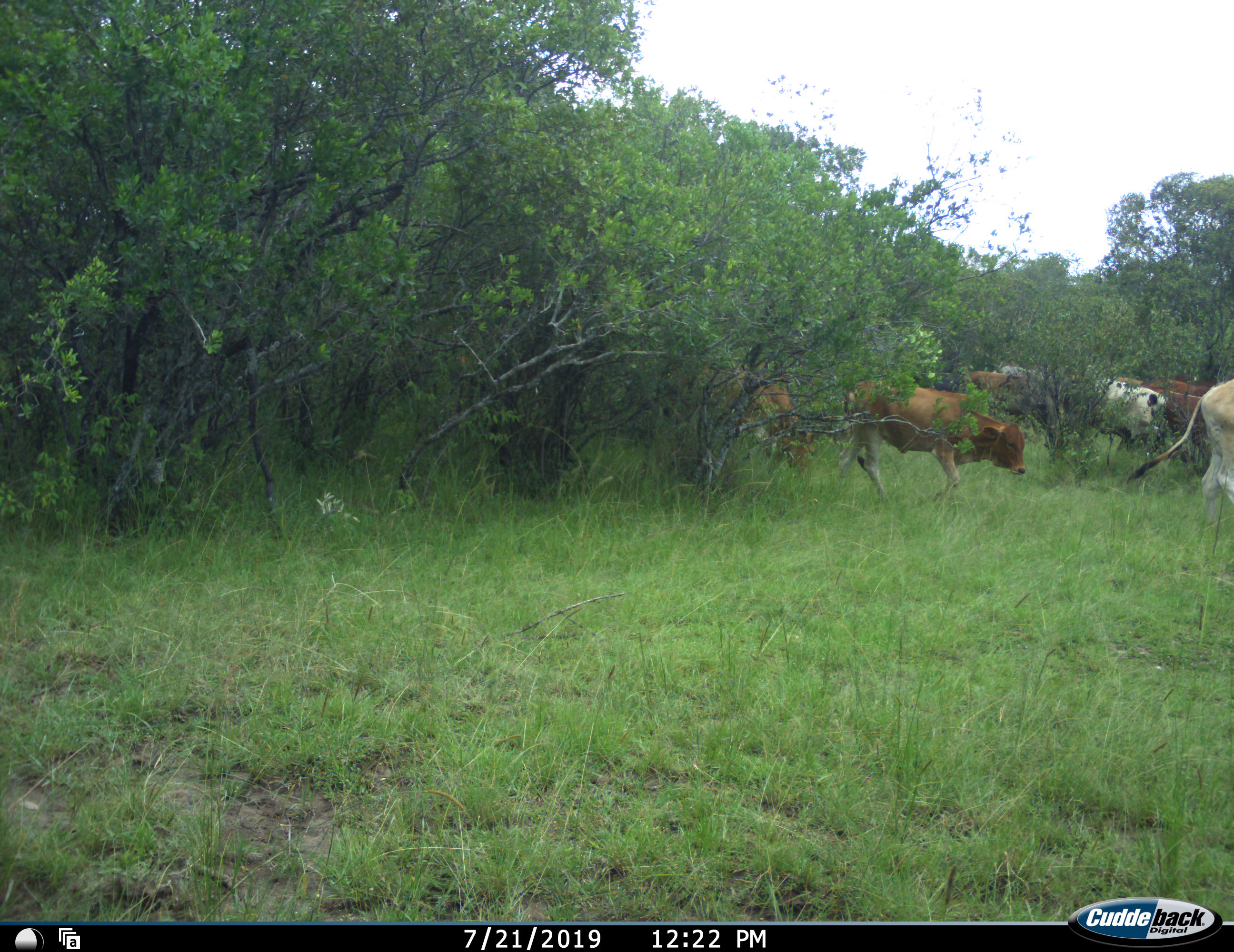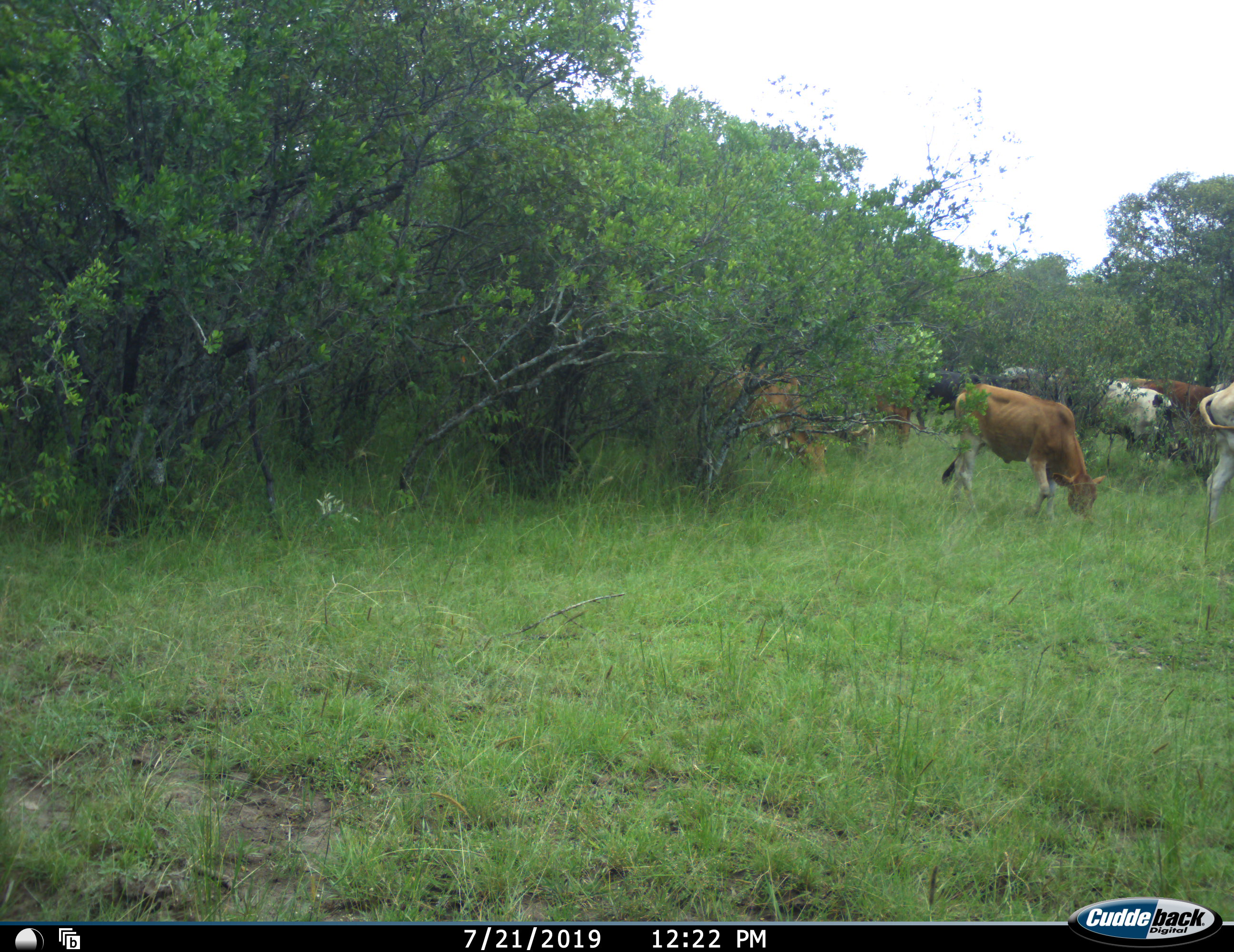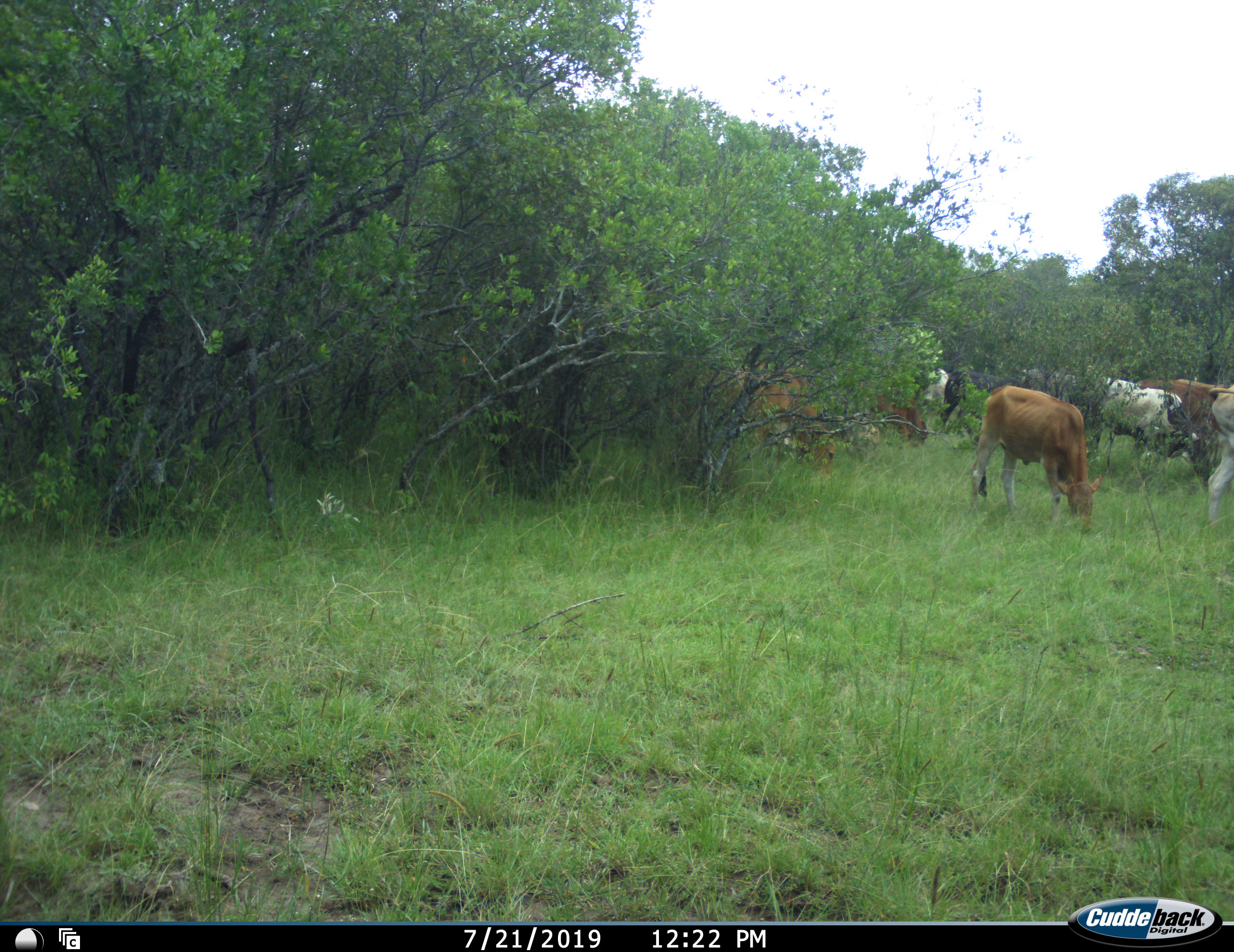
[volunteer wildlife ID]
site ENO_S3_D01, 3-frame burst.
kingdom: Animalia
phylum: Chordata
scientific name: Vertebrata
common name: domestic animal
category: domesticanimal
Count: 9.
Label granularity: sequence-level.